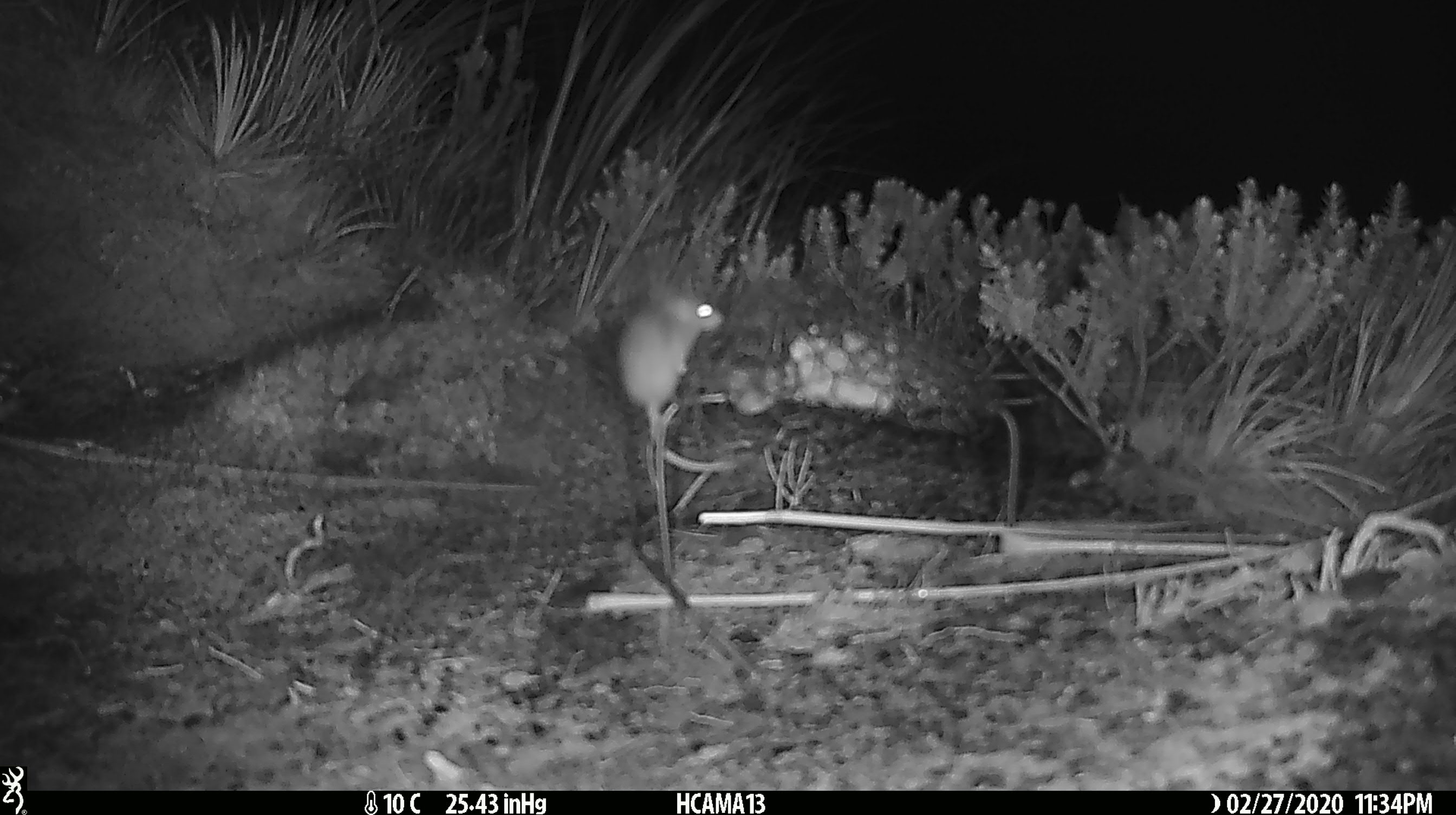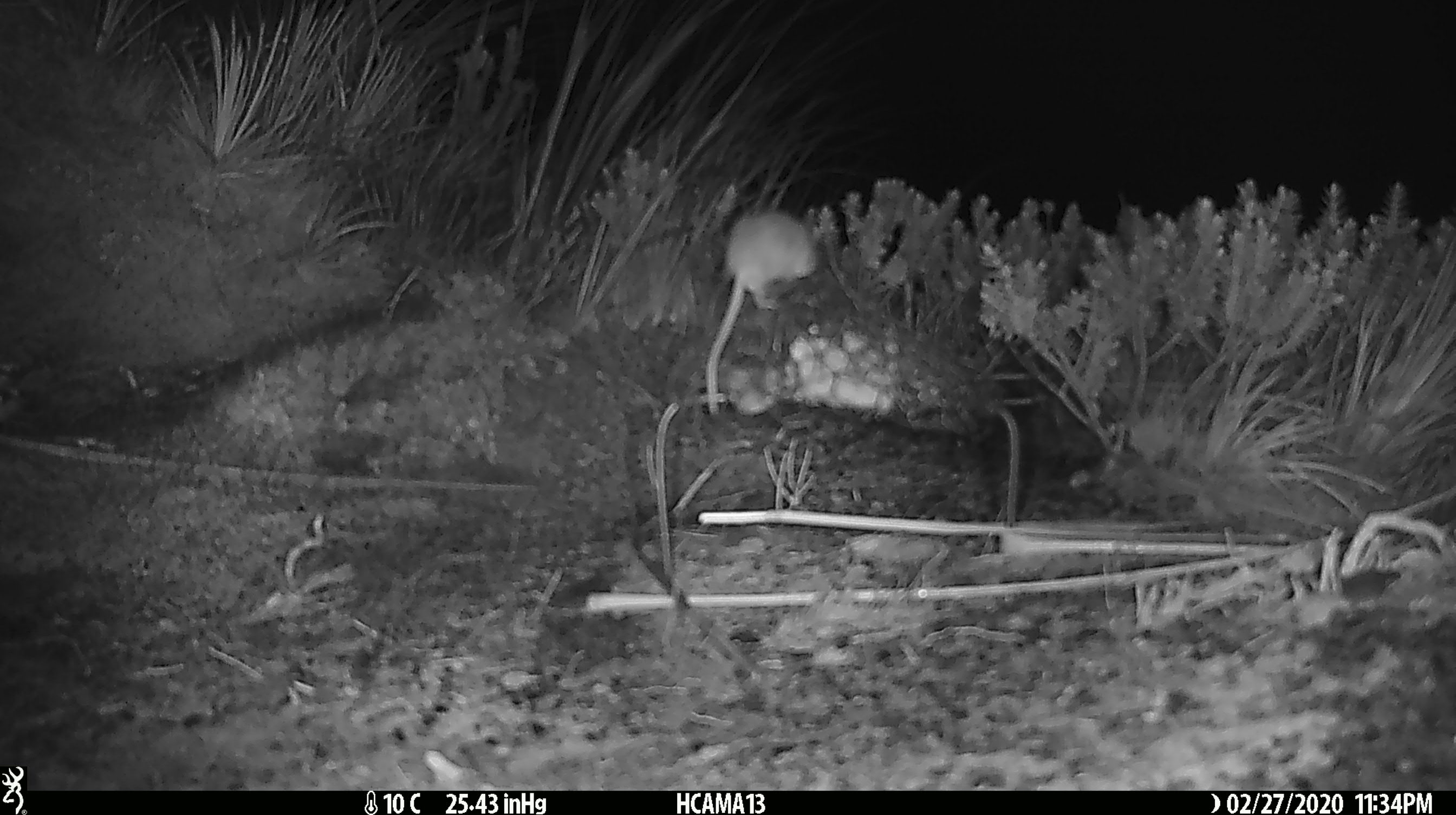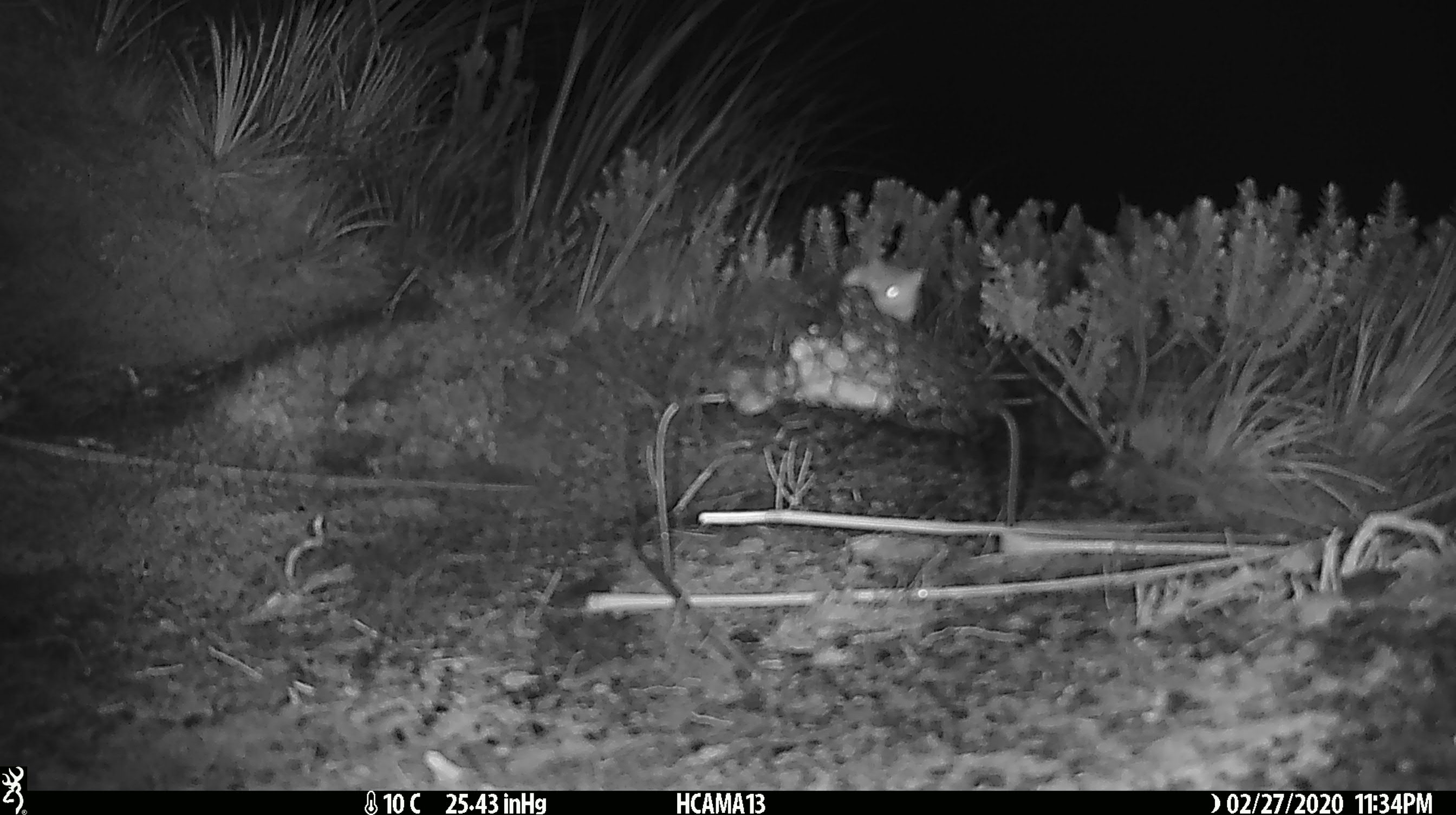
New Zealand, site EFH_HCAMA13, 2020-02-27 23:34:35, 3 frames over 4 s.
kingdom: Animalia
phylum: Chordata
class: Mammalia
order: Rodentia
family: Muridae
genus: Mus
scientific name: Mus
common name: mouse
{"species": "mouse (Mus)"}